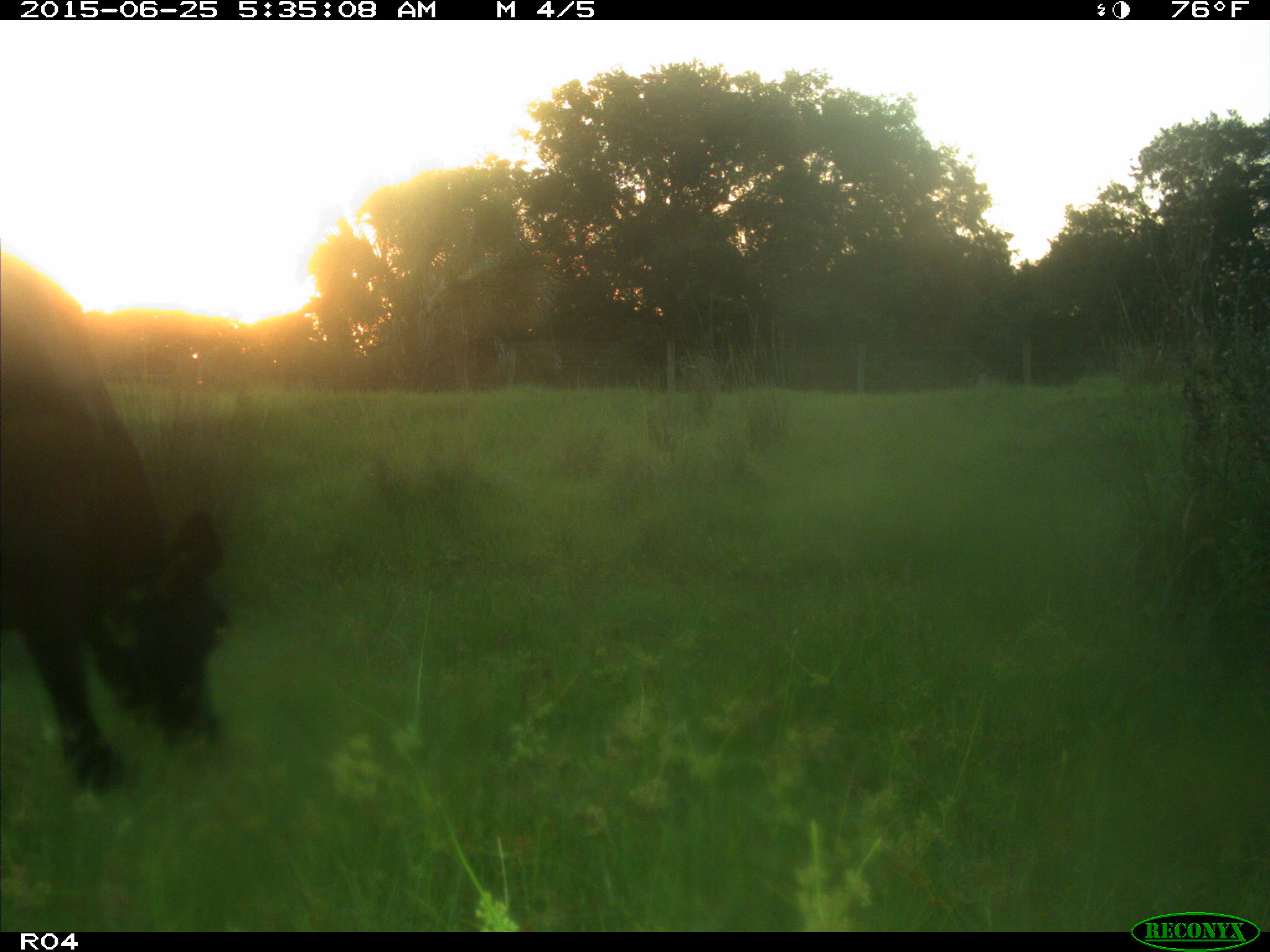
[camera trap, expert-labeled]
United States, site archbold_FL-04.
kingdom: Animalia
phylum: Chordata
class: Mammalia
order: Artiodactyla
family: Bovidae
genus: Bos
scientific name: Bos taurus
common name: domestic cow